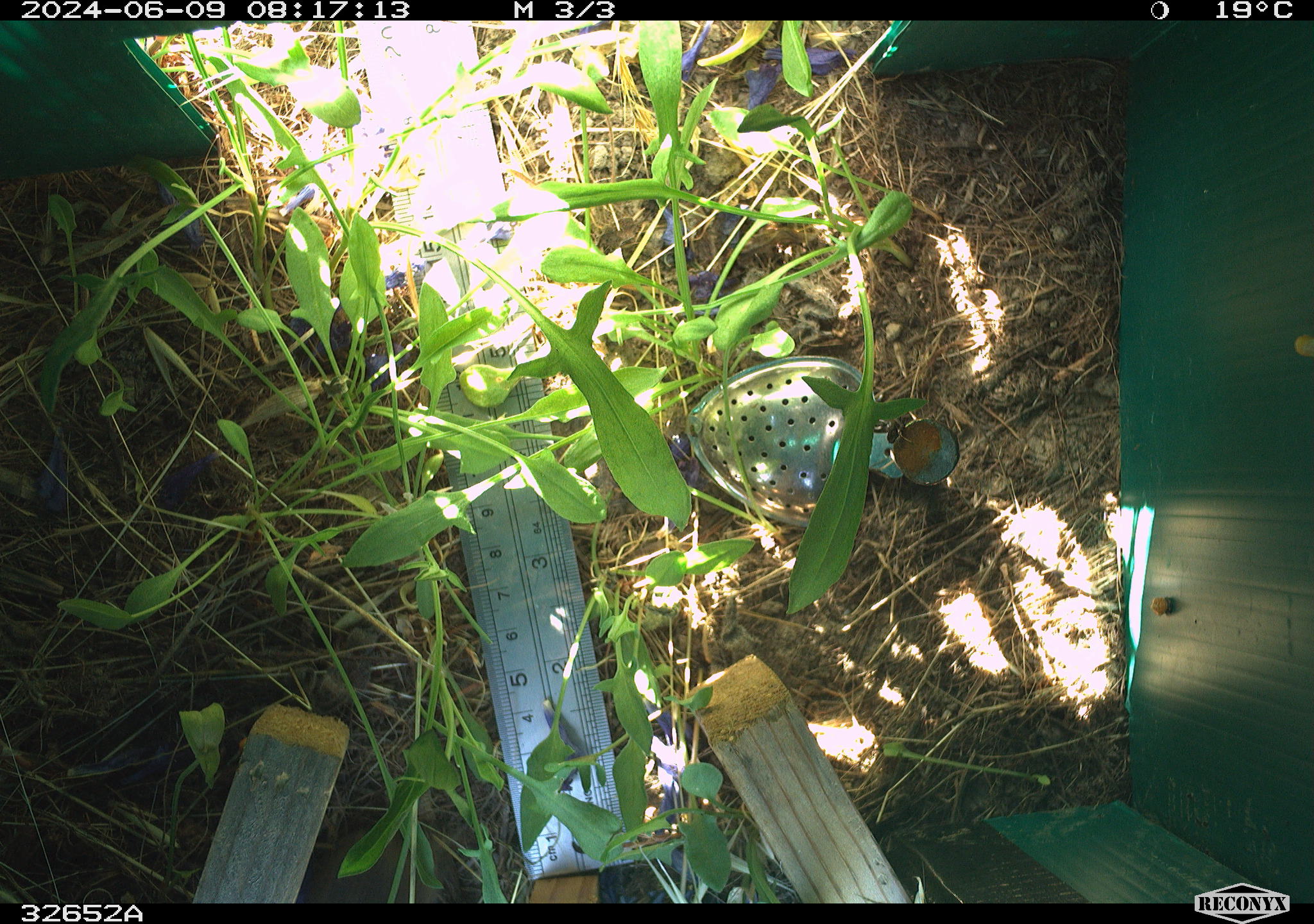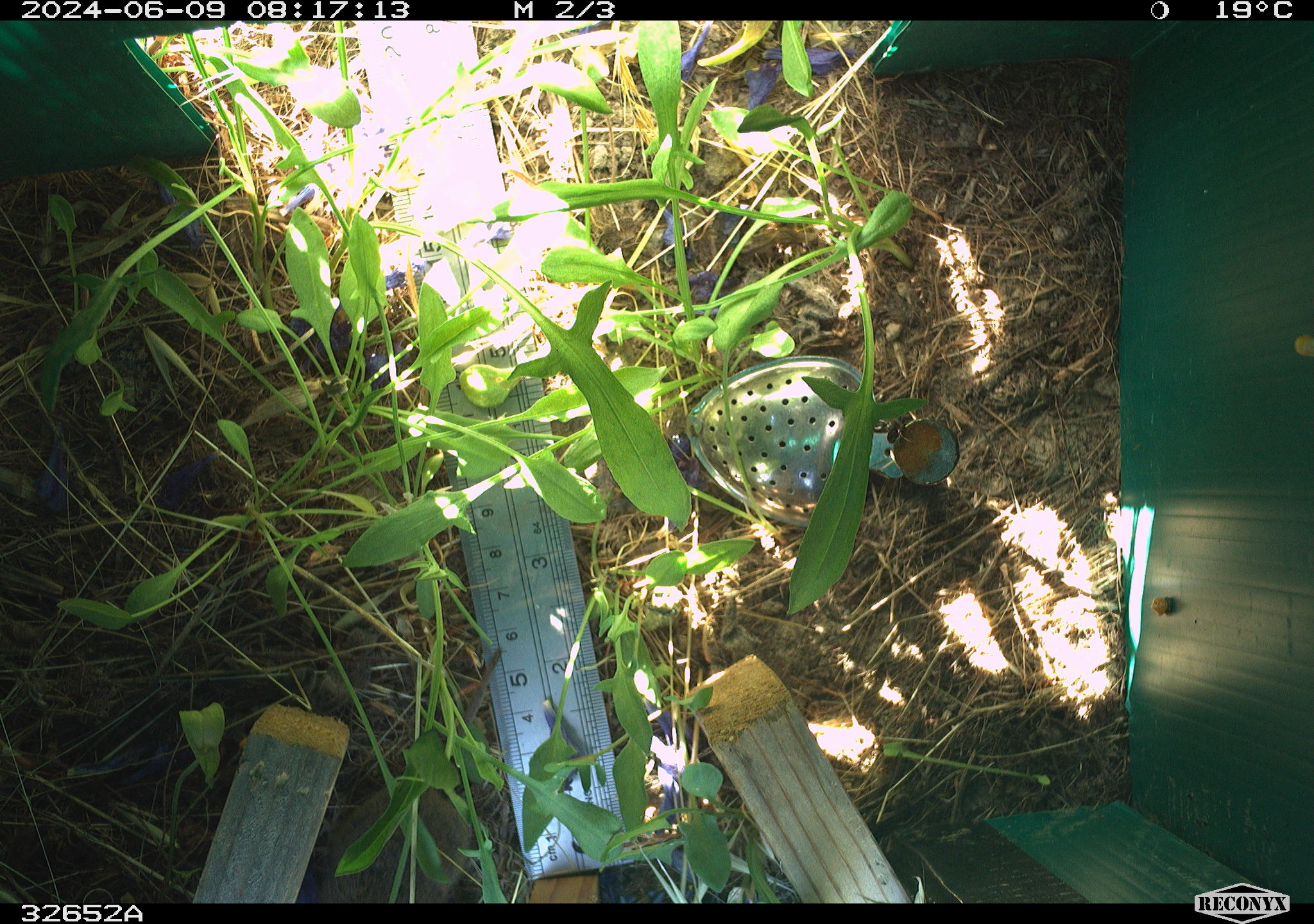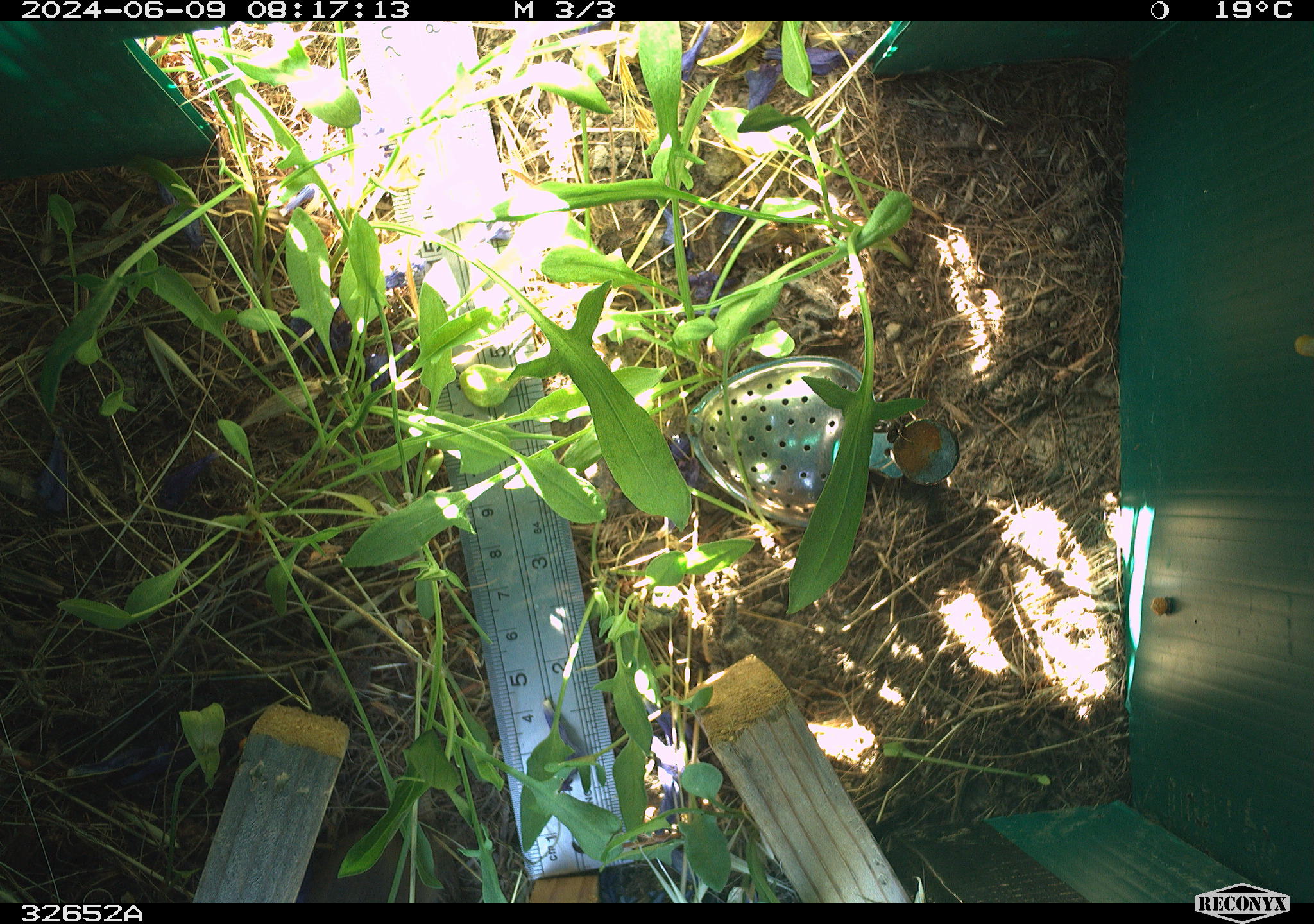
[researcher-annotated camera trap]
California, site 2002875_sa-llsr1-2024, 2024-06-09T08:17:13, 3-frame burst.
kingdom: Animalia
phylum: Chordata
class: Mammalia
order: Rodentia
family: Cricetidae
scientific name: Arvicolinae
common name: voles, lemmings, and muskrats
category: arvicolinae subfamily